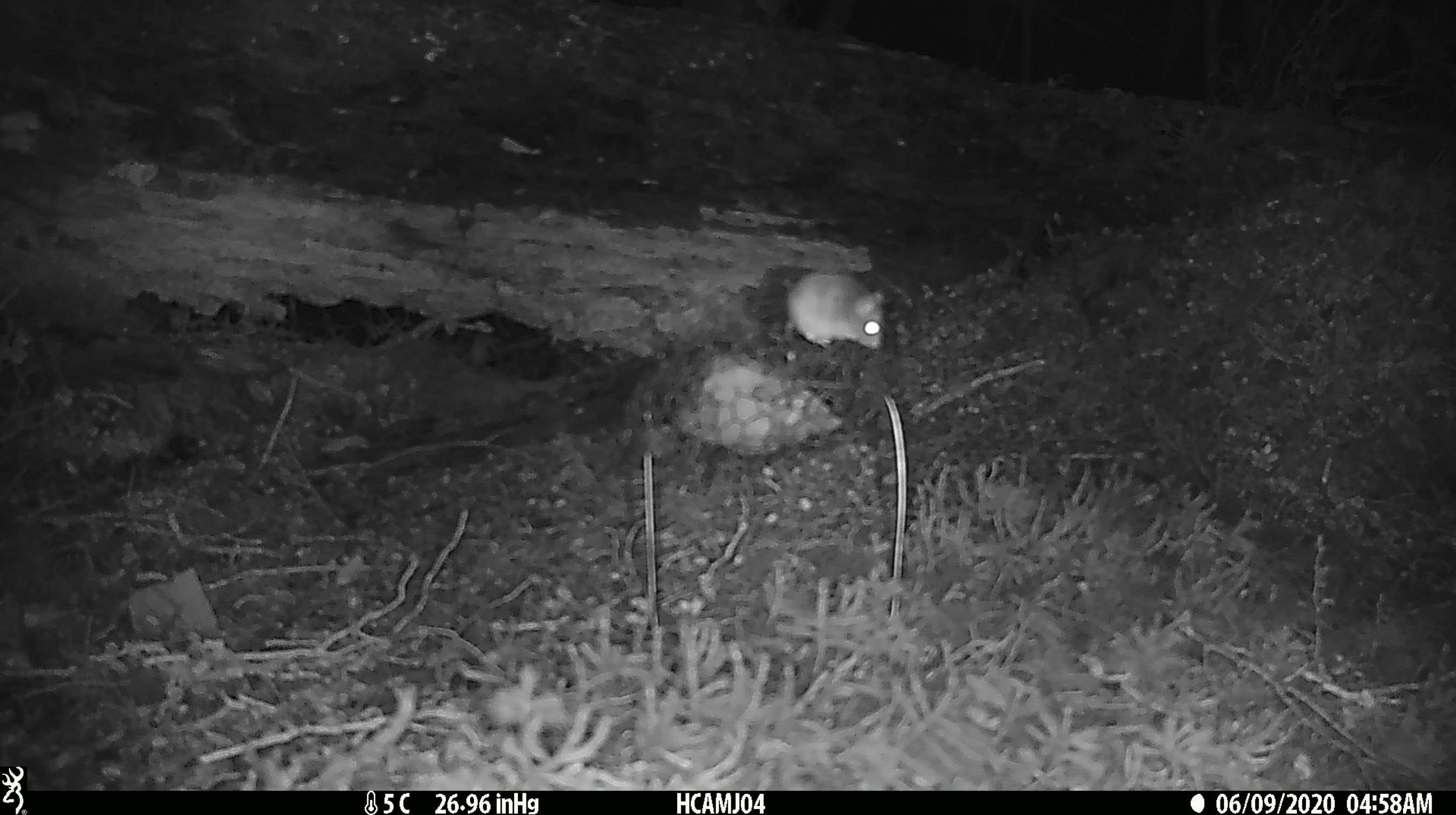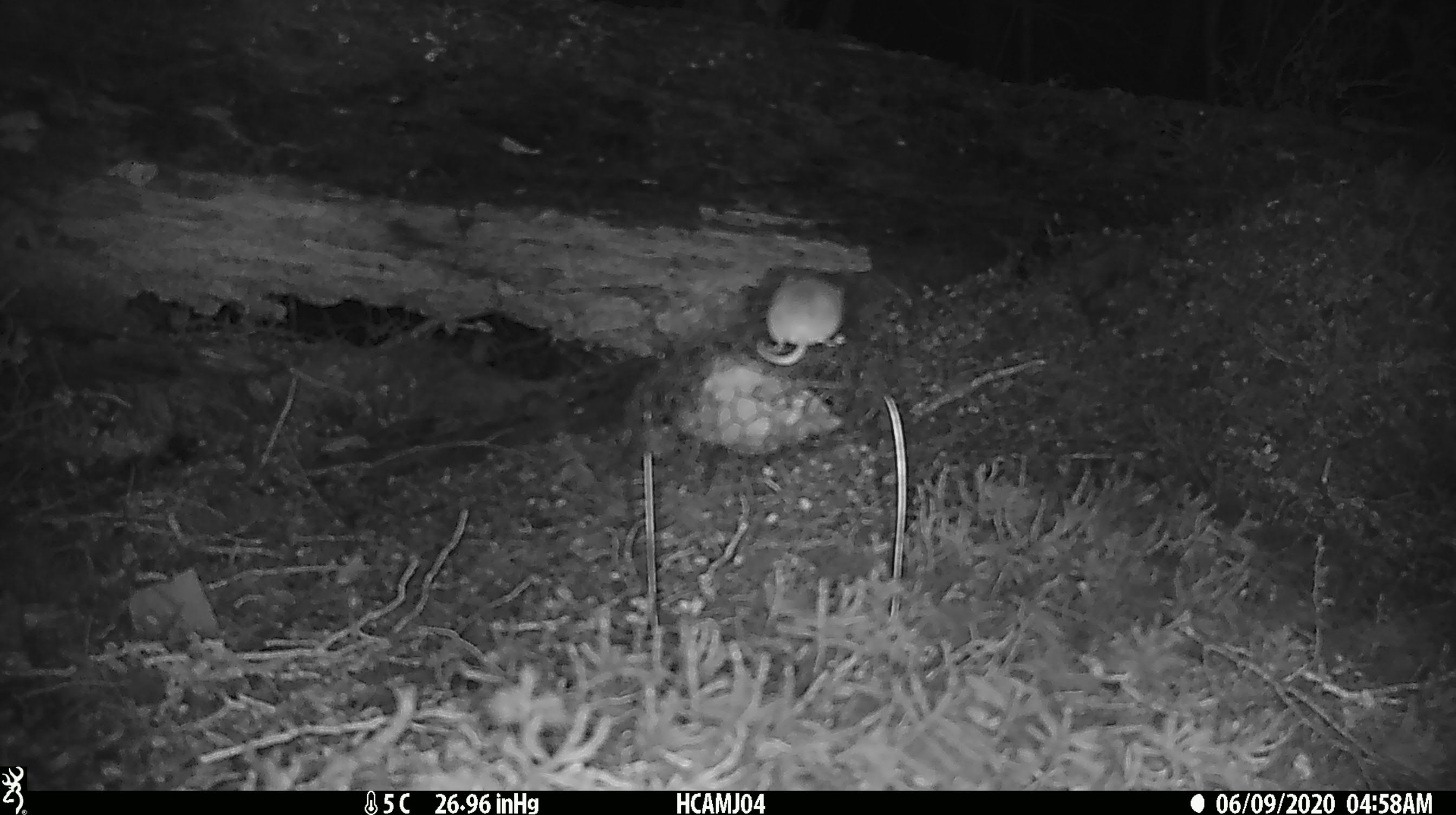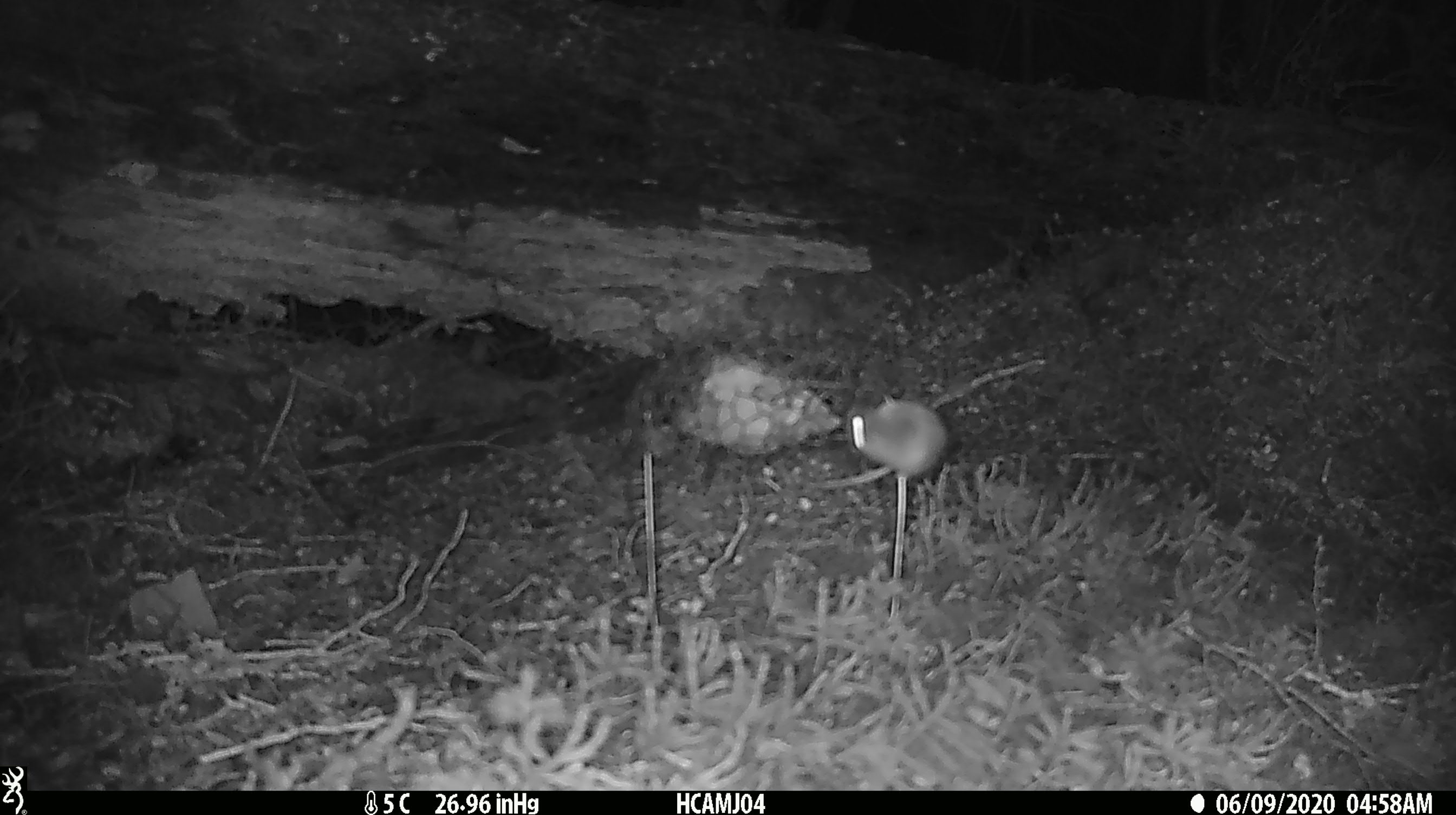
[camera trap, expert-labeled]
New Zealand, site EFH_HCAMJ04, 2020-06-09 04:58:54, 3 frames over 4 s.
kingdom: Animalia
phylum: Chordata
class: Mammalia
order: Rodentia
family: Muridae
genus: Mus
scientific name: Mus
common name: mouse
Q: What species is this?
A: Mouse (Mus).